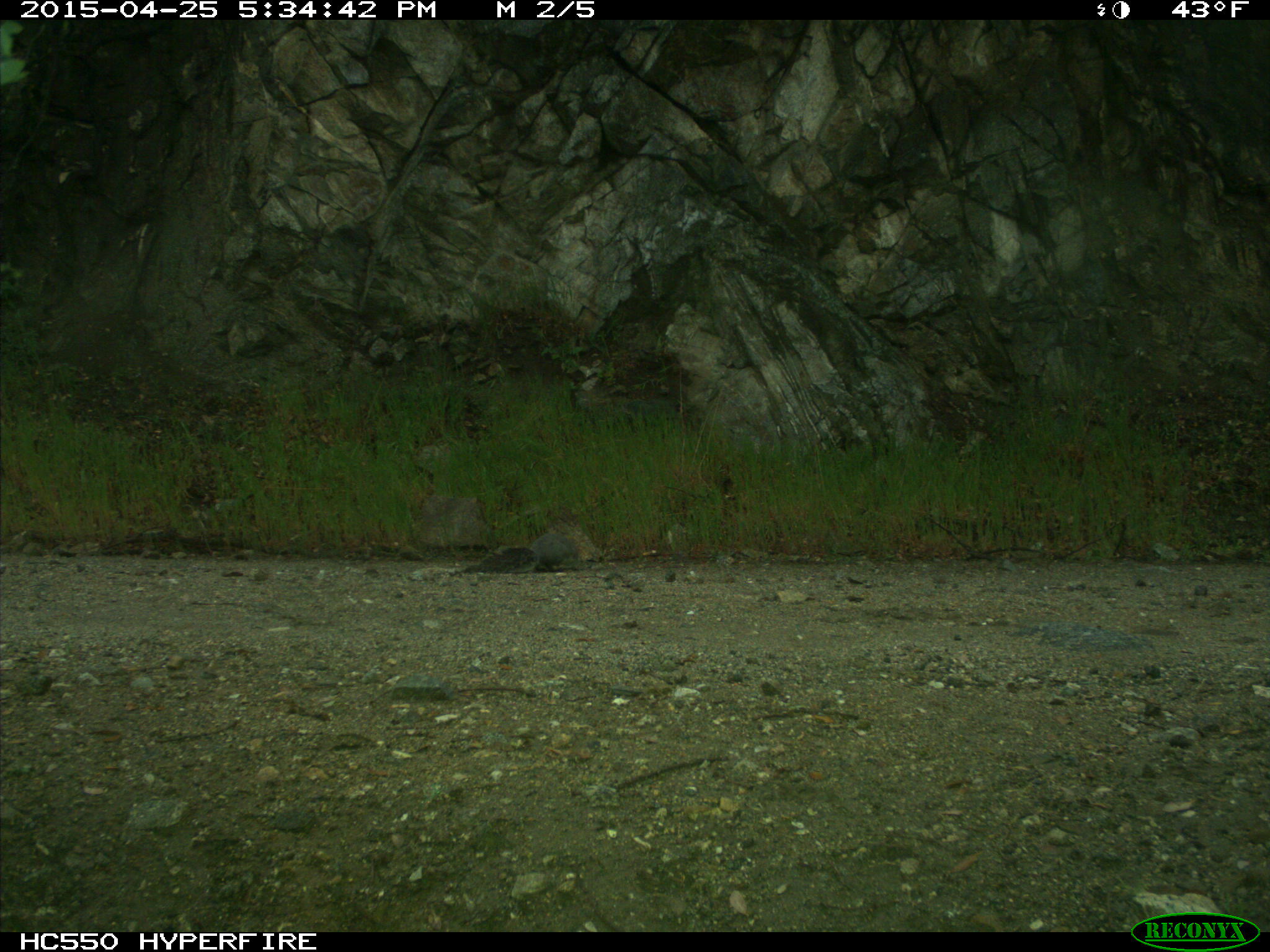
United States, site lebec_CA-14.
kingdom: Animalia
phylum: Chordata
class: Mammalia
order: Rodentia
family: Sciuridae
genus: Sciurus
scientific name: Sciurus carolinensis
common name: eastern gray squirrel